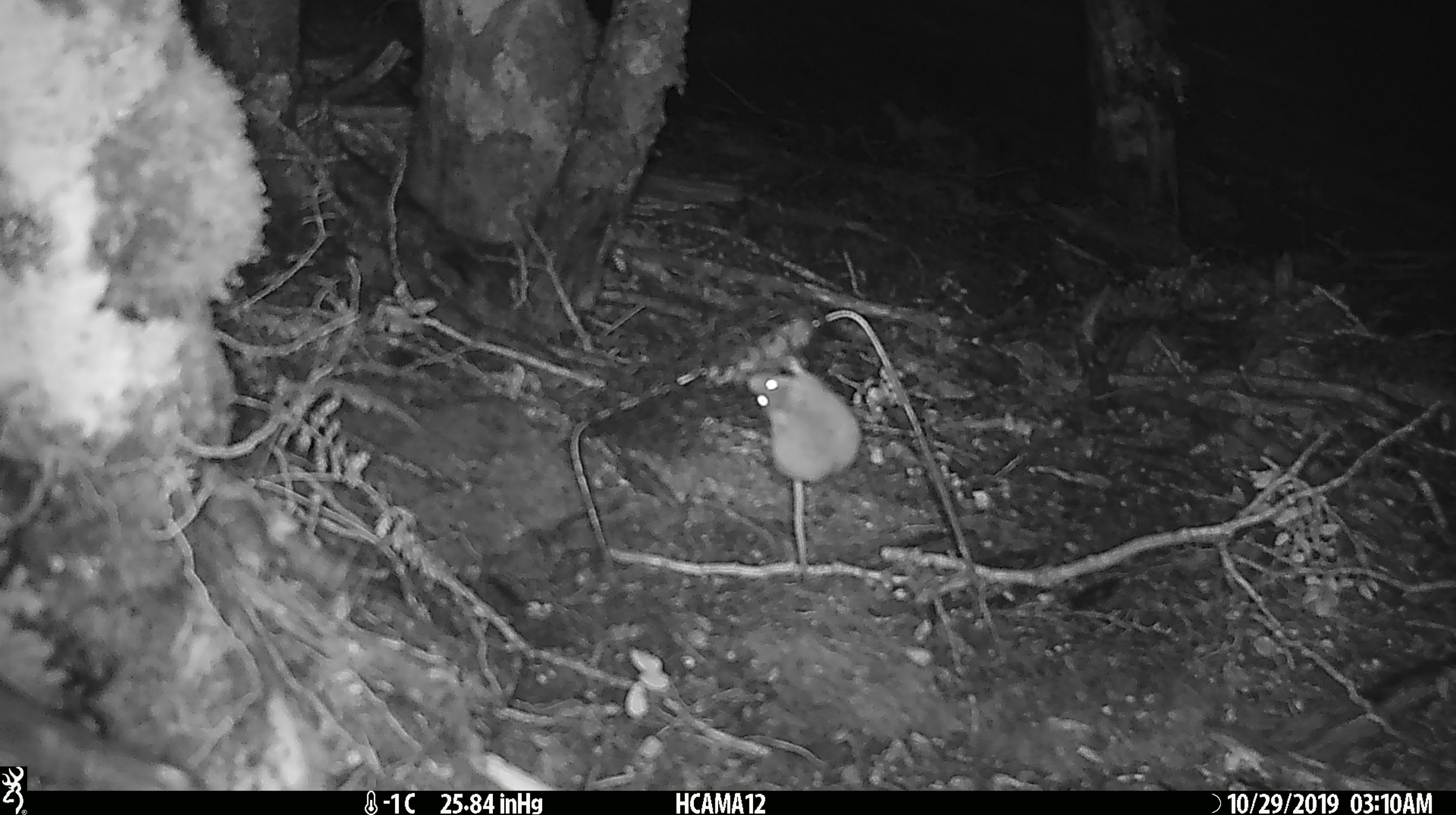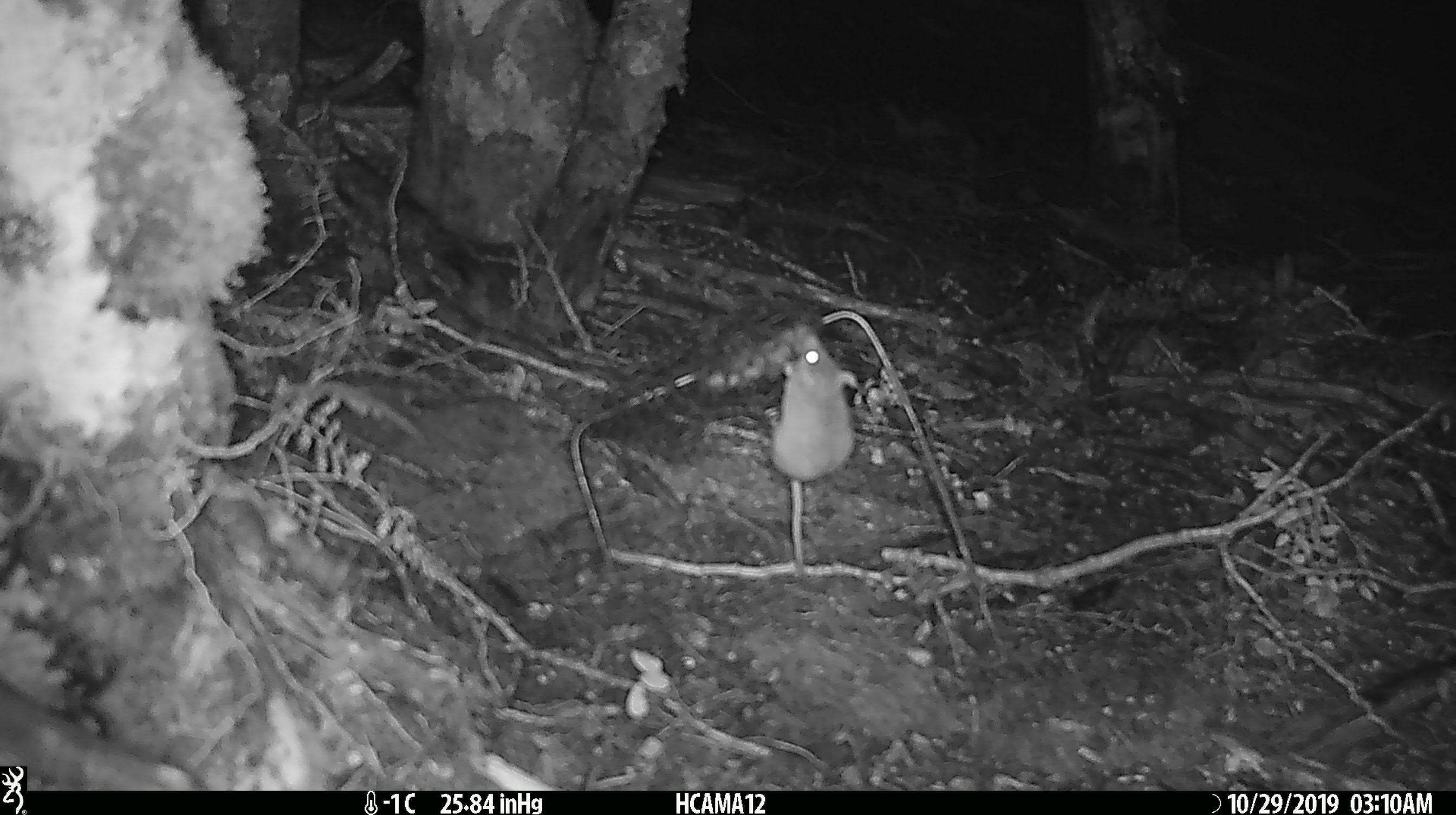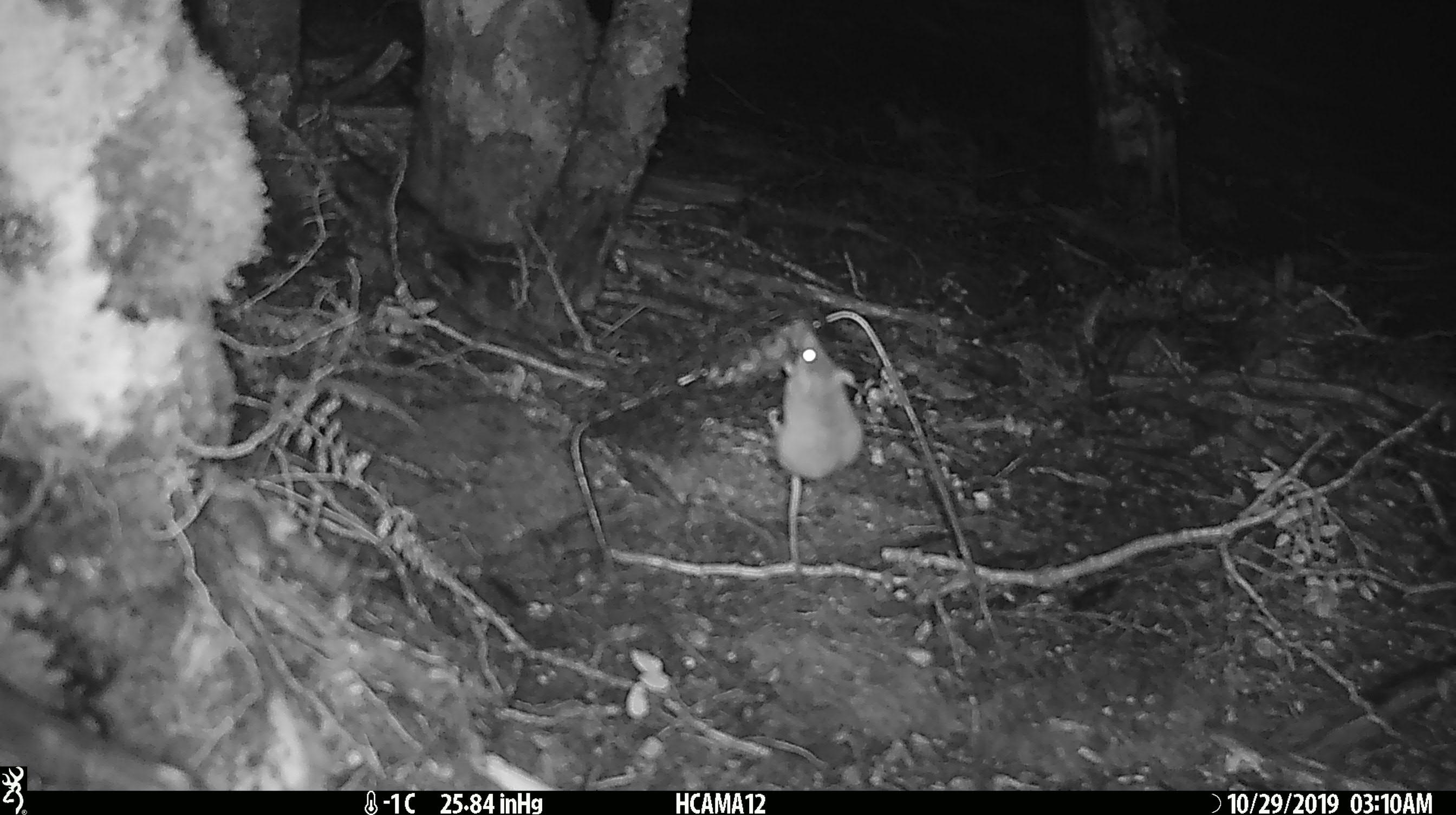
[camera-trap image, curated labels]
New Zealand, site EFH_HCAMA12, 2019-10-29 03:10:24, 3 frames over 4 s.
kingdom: Animalia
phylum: Chordata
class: Mammalia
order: Rodentia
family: Muridae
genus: Mus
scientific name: Mus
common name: mouse